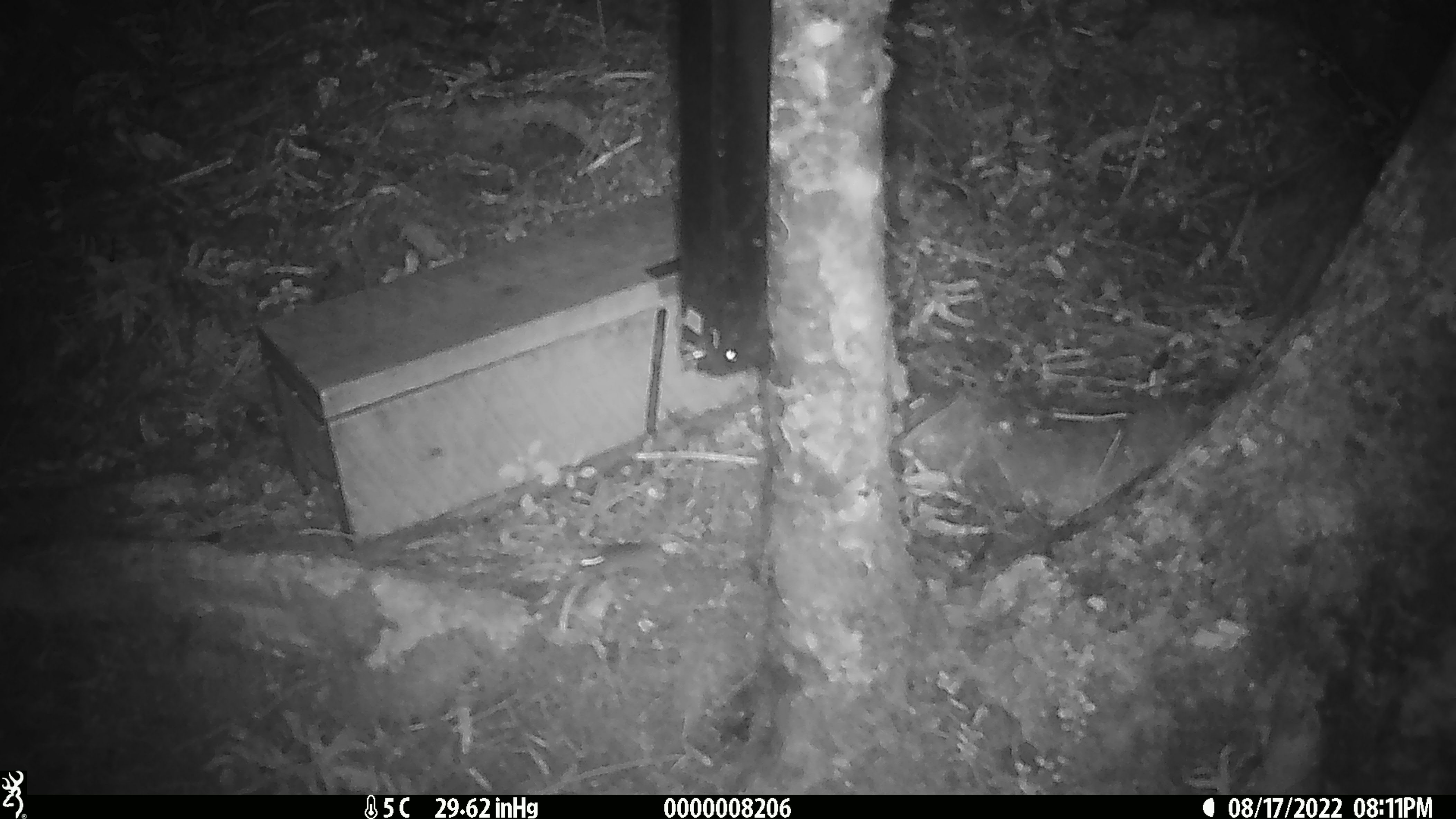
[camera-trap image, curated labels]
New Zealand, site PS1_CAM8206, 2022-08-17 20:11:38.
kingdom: Animalia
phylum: Chordata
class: Mammalia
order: Rodentia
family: Muridae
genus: Mus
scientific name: Mus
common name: mouse